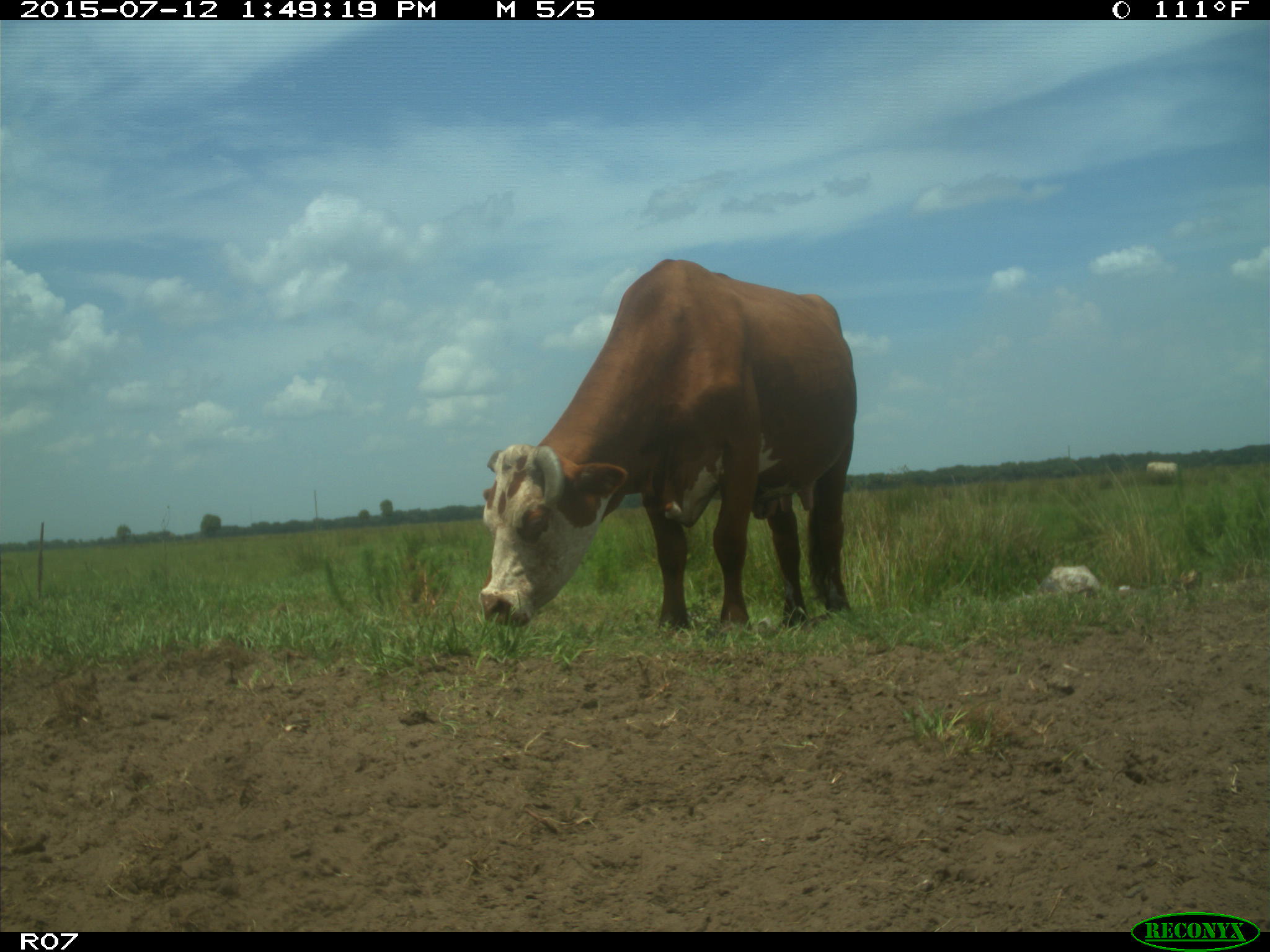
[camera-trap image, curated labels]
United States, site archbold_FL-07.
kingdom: Animalia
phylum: Chordata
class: Mammalia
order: Artiodactyla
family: Bovidae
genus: Bos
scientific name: Bos taurus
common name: domestic cow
Bos taurus (domestic cow).